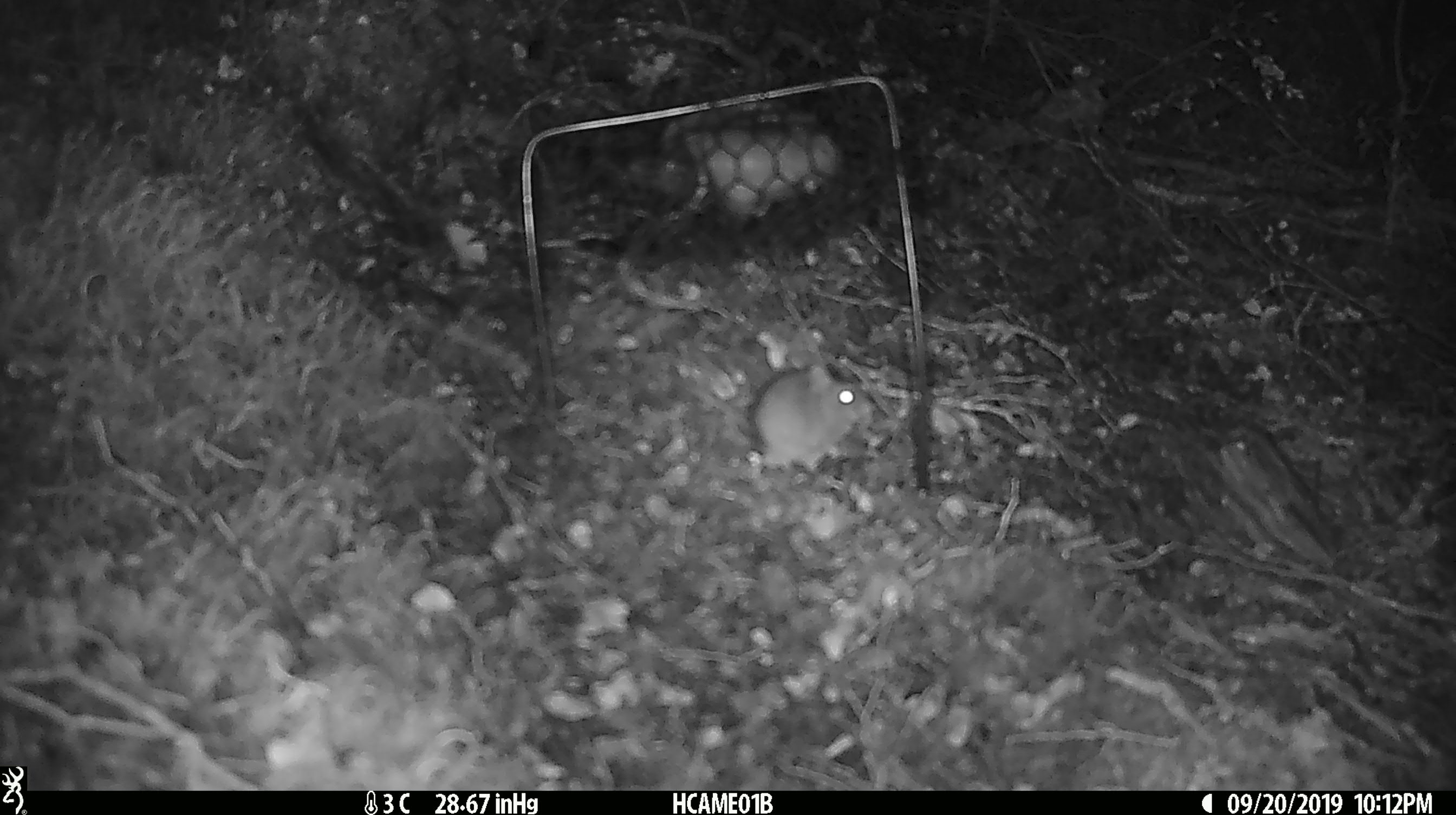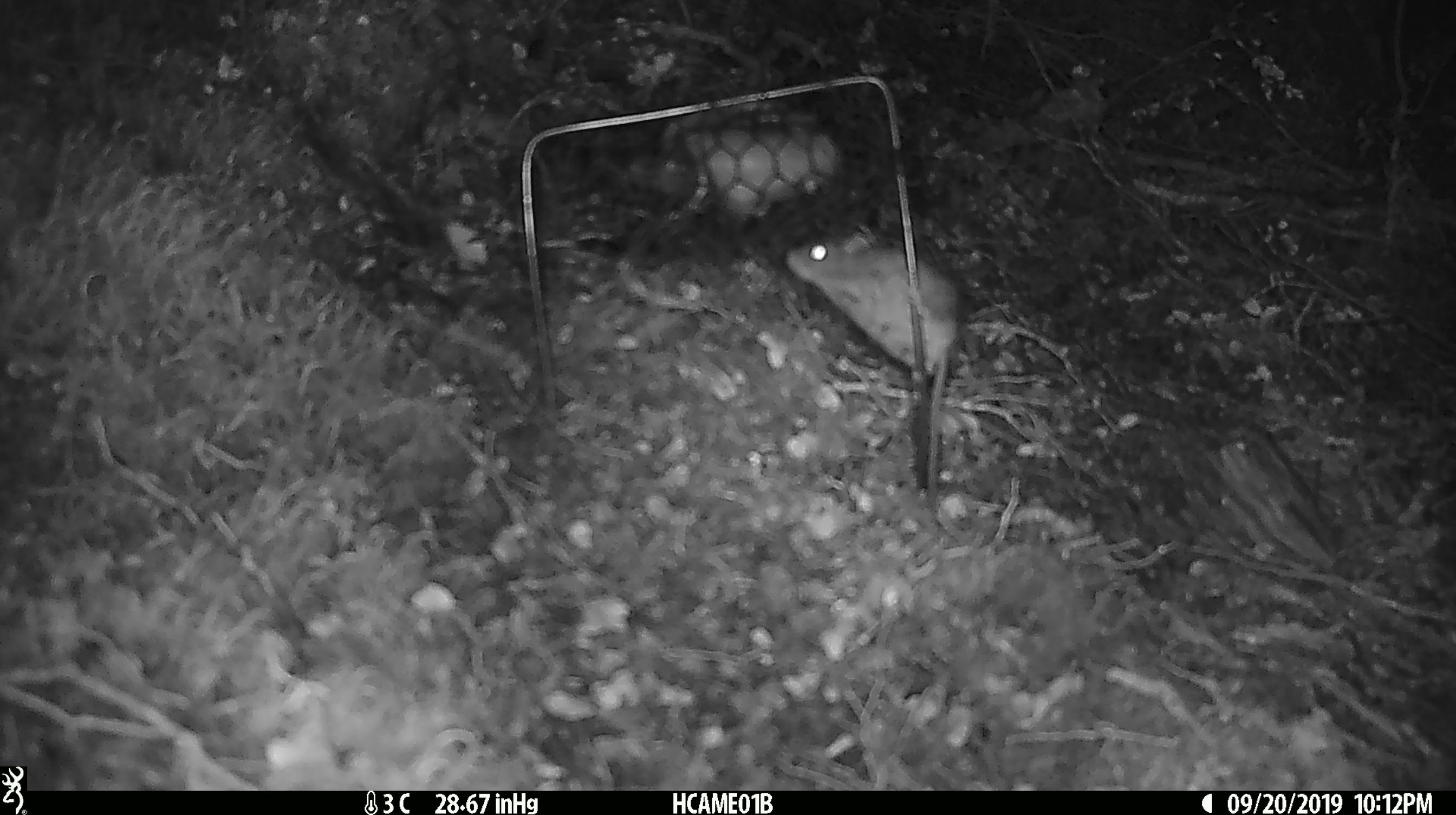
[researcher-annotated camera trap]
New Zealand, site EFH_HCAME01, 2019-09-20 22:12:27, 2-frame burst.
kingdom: Animalia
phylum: Chordata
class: Mammalia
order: Rodentia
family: Muridae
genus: Mus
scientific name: Mus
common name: mouse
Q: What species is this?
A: Mouse (Mus).